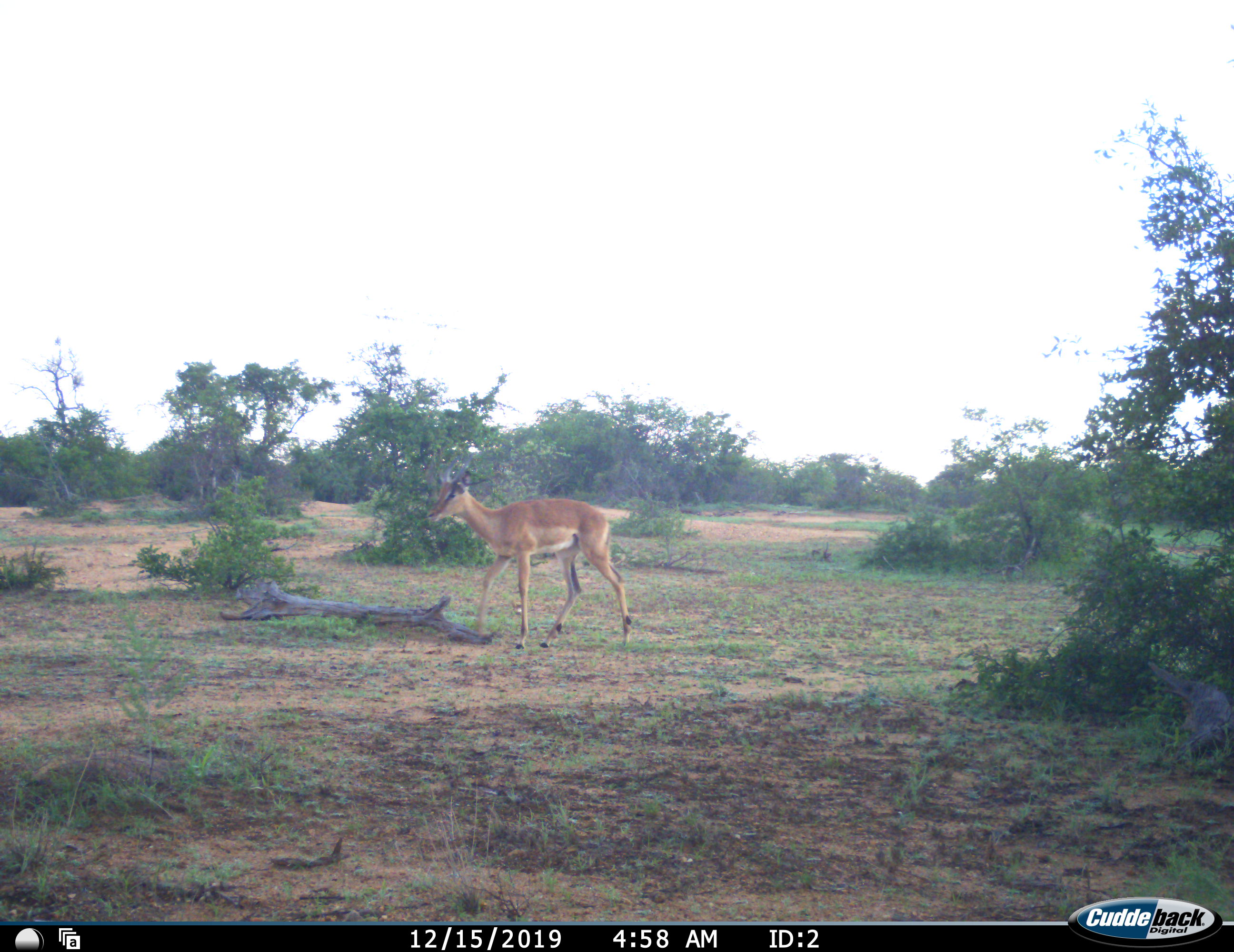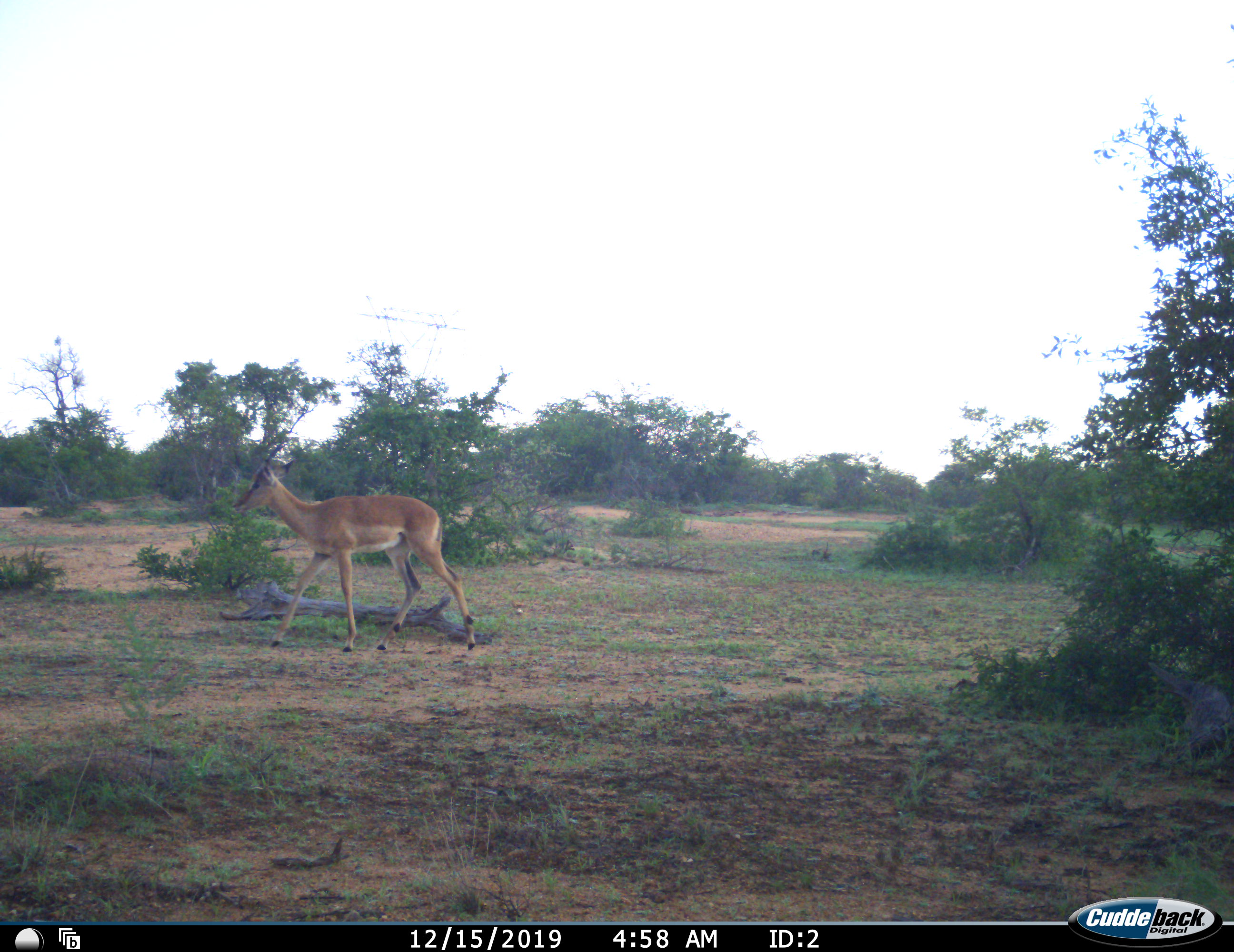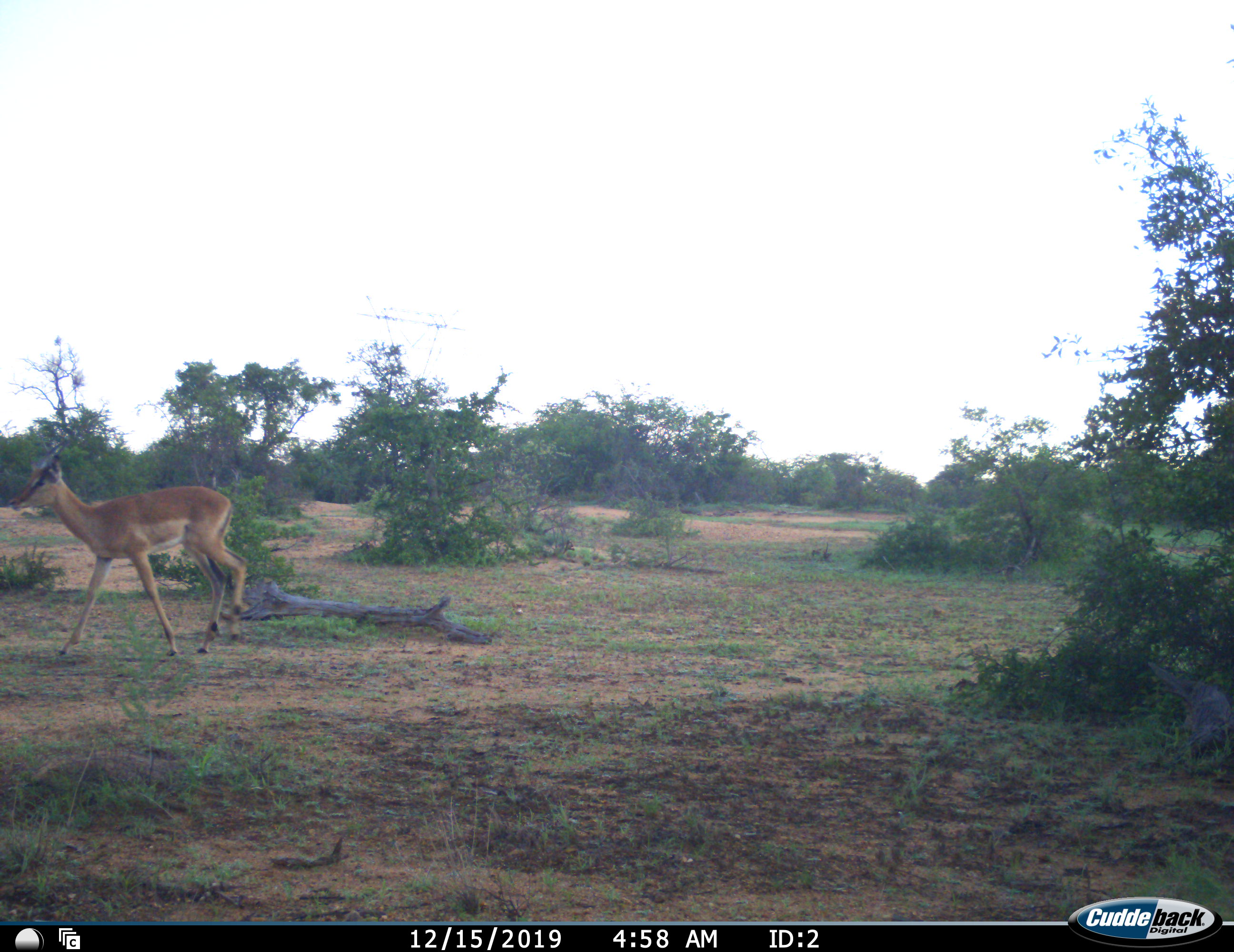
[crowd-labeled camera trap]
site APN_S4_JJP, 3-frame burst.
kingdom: Animalia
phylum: Chordata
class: Mammalia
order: Artiodactyla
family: Bovidae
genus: Aepyceros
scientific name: Aepyceros melampus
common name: impala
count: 1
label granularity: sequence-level